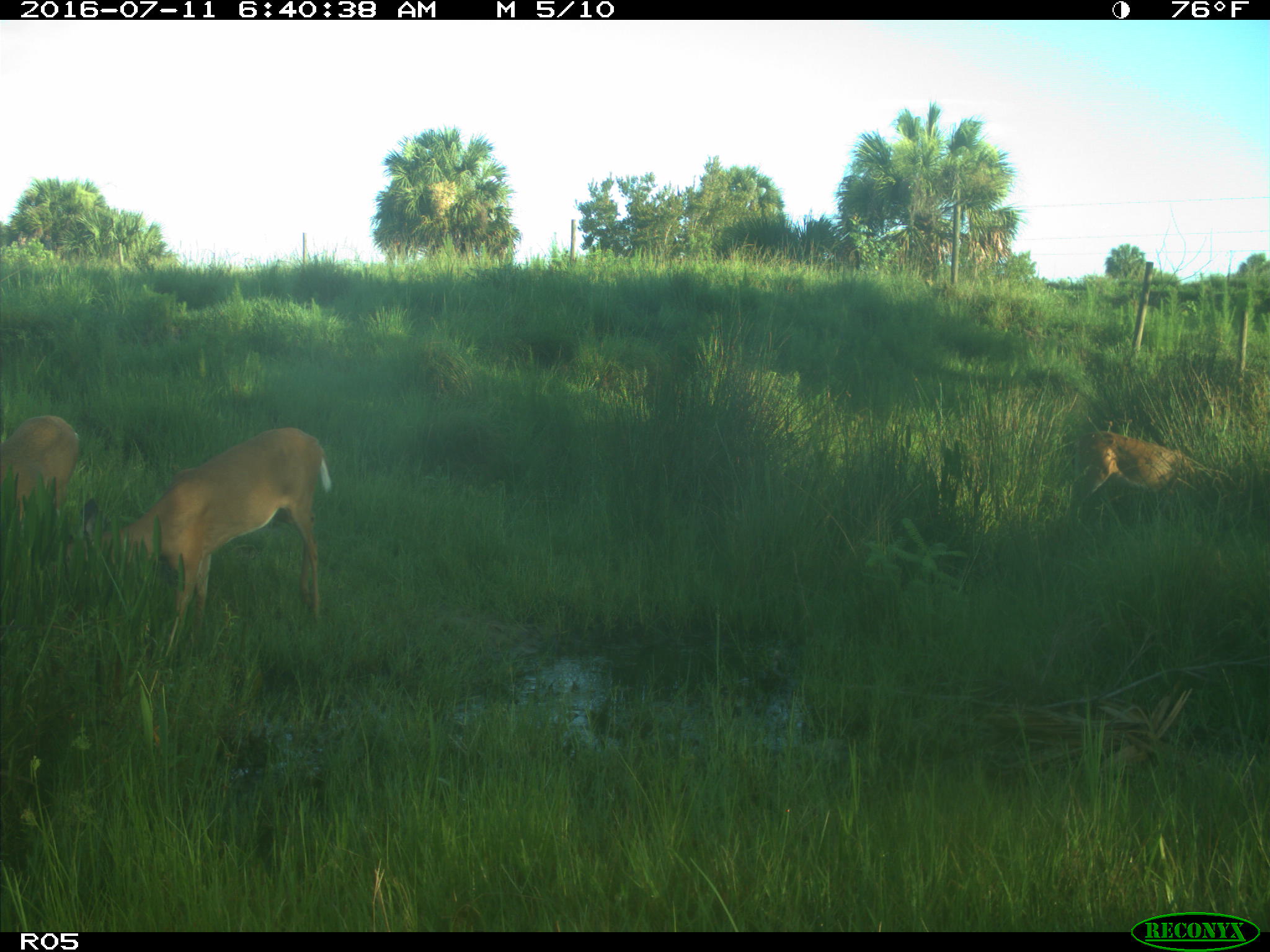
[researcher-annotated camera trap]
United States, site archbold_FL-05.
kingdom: Animalia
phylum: Chordata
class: Mammalia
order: Artiodactyla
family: Cervidae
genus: Odocoileus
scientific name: Odocoileus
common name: deer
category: unidentified deer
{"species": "unidentified deer (deer) (Odocoileus)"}